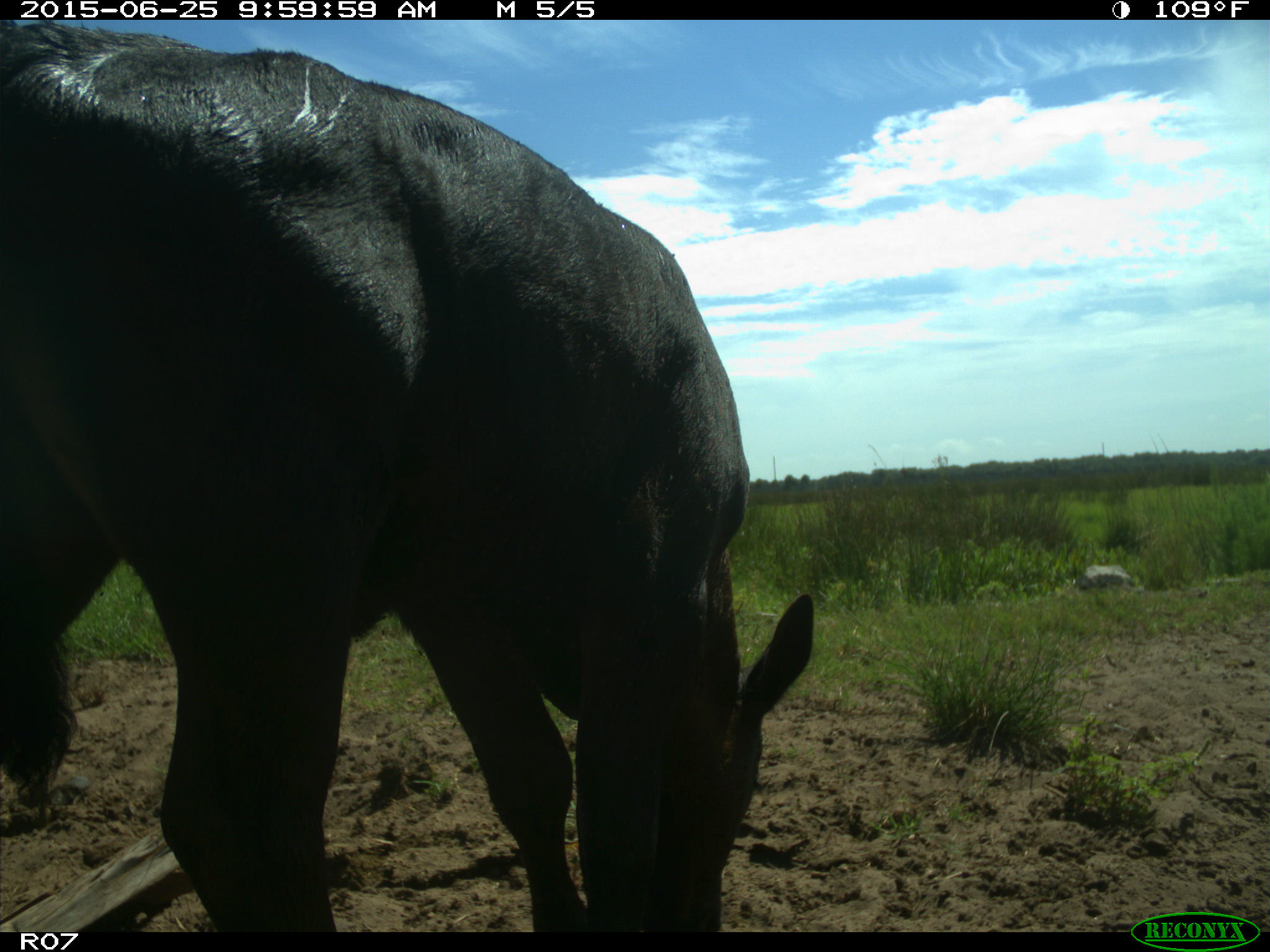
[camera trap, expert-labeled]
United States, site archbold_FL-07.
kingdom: Animalia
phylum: Chordata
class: Mammalia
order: Artiodactyla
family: Bovidae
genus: Bos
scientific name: Bos taurus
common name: domestic cow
Bos taurus (domestic cow).